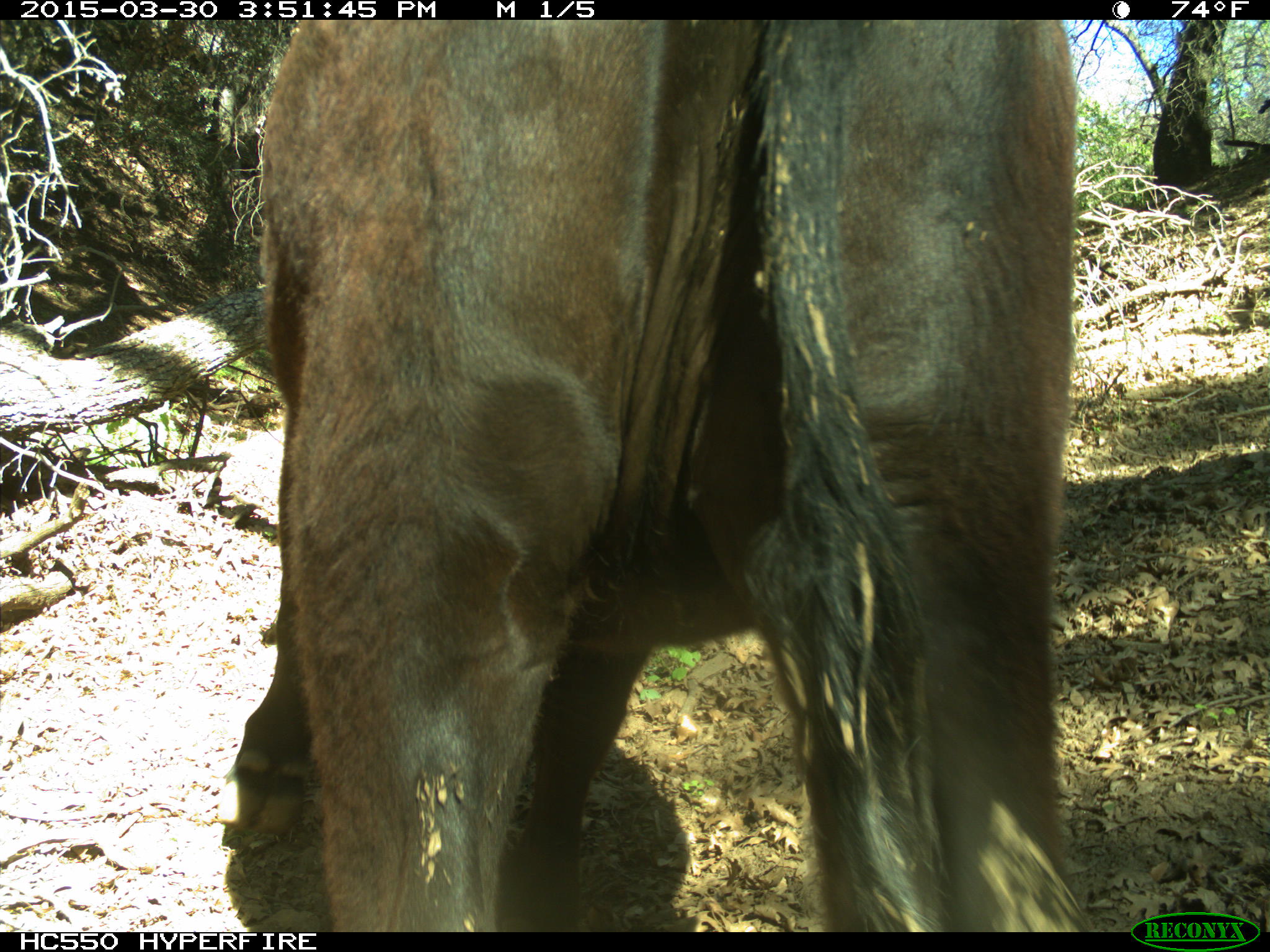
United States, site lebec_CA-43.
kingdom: Animalia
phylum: Chordata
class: Mammalia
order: Artiodactyla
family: Bovidae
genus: Bos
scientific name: Bos taurus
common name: domestic cow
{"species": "Bos taurus (domestic cow)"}